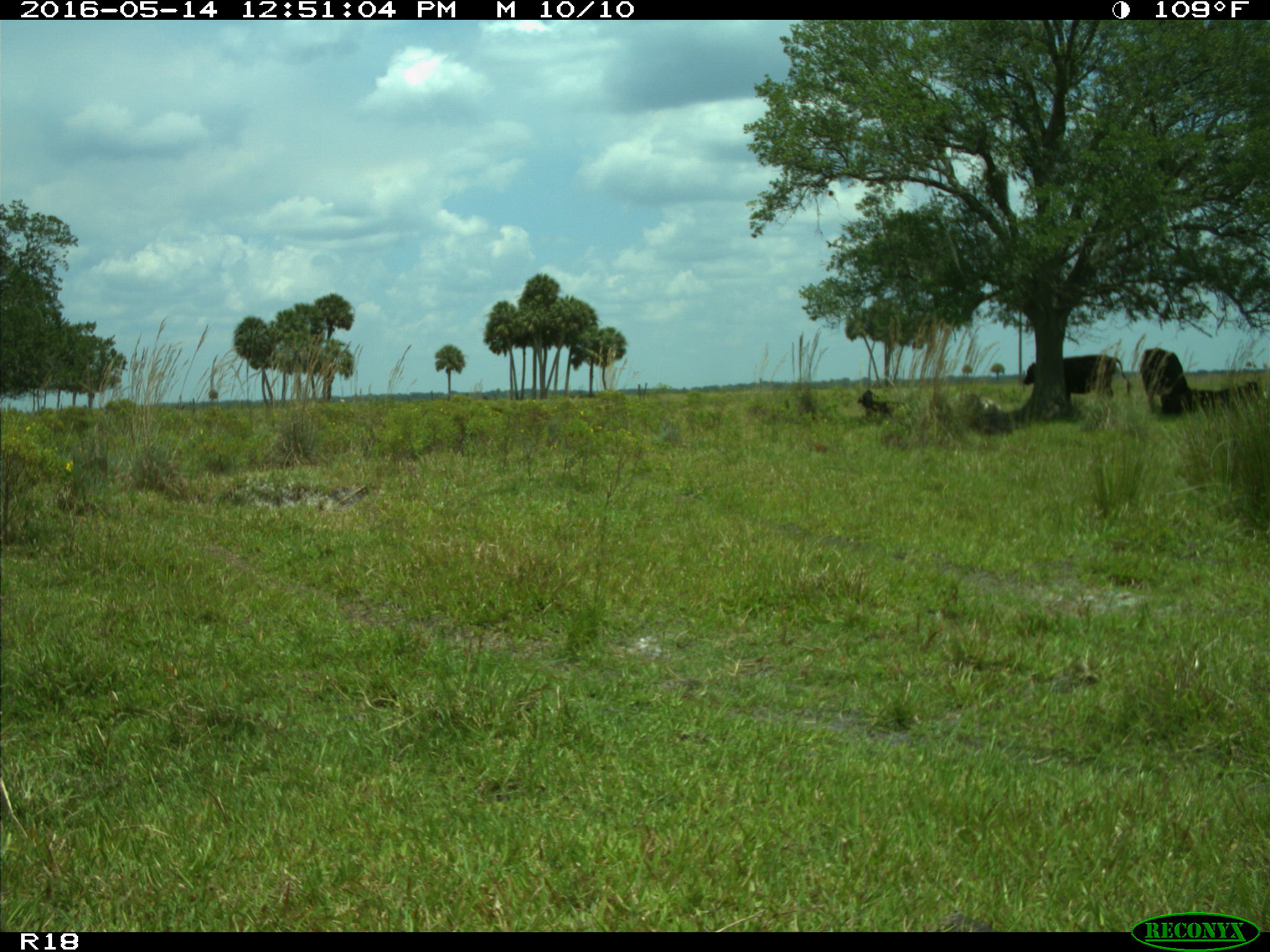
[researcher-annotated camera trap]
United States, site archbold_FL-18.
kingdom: Animalia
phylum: Chordata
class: Mammalia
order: Artiodactyla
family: Bovidae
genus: Bos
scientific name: Bos taurus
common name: domestic cow